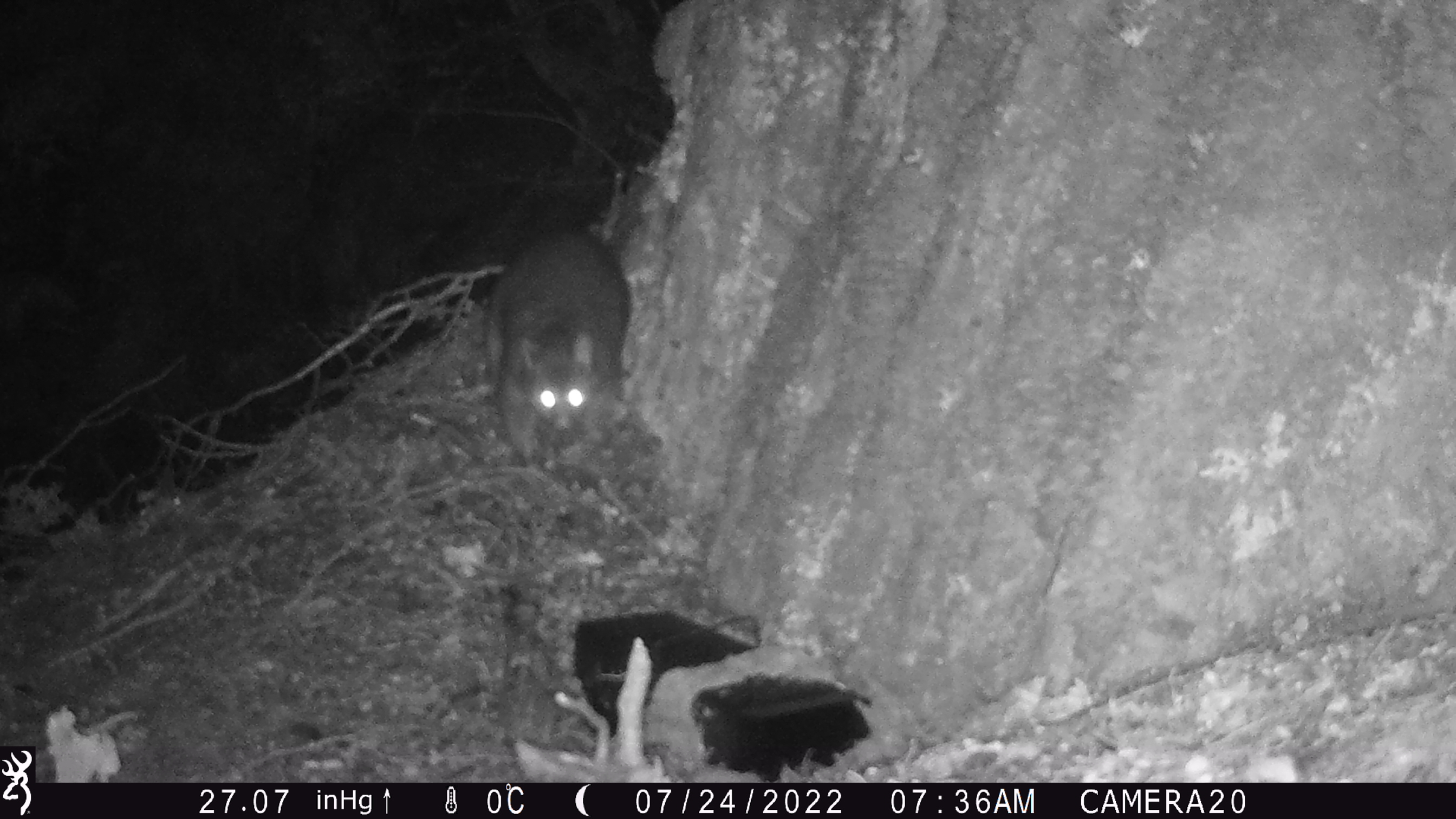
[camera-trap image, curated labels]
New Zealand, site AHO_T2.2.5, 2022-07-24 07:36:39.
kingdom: Animalia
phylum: Chordata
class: Mammalia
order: Diprotodontia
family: Phalangeridae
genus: Trichosurus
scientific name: Trichosurus vulpecula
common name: common brushtail possum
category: possum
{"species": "possum (common brushtail possum) (Trichosurus vulpecula)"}